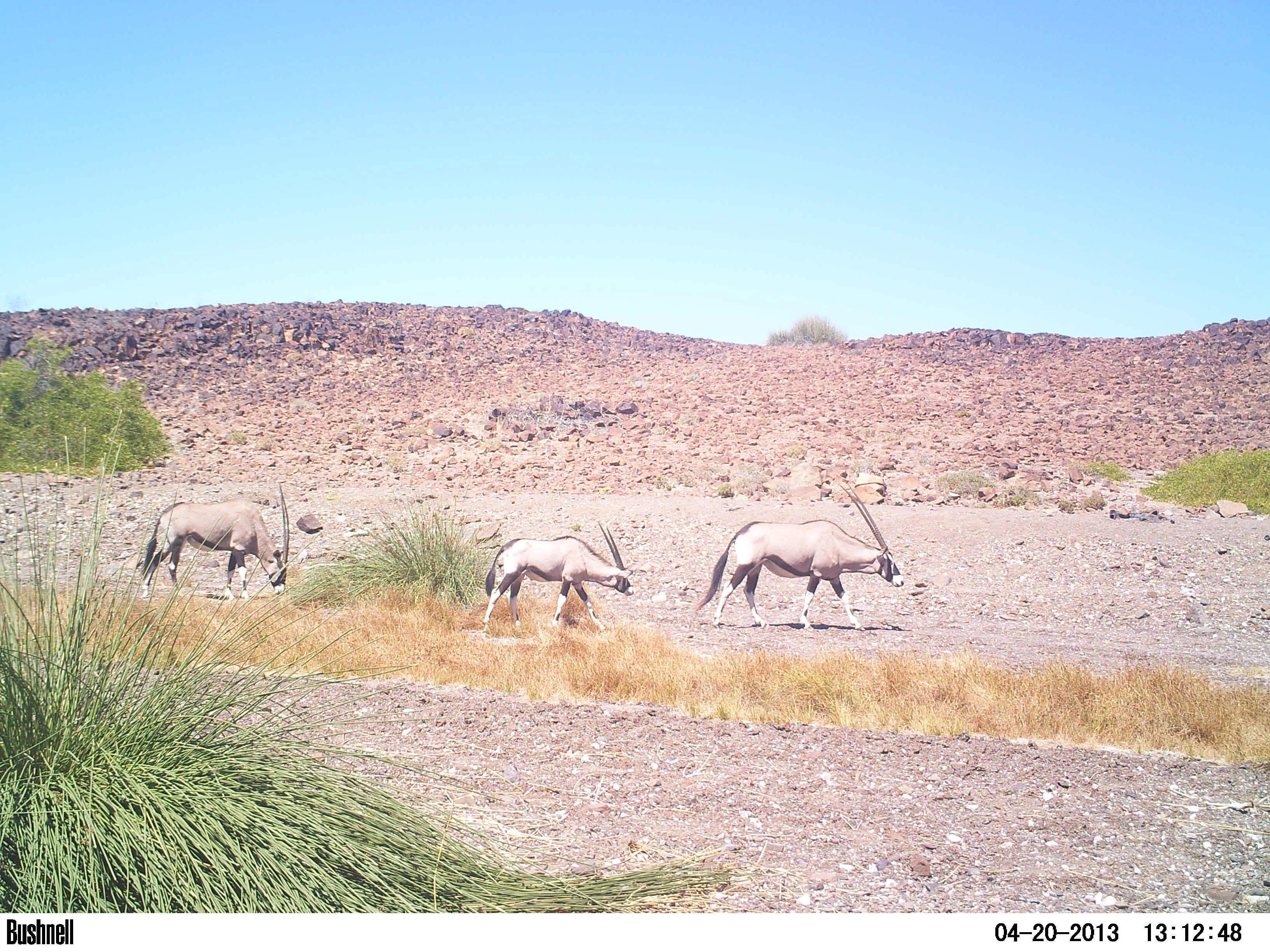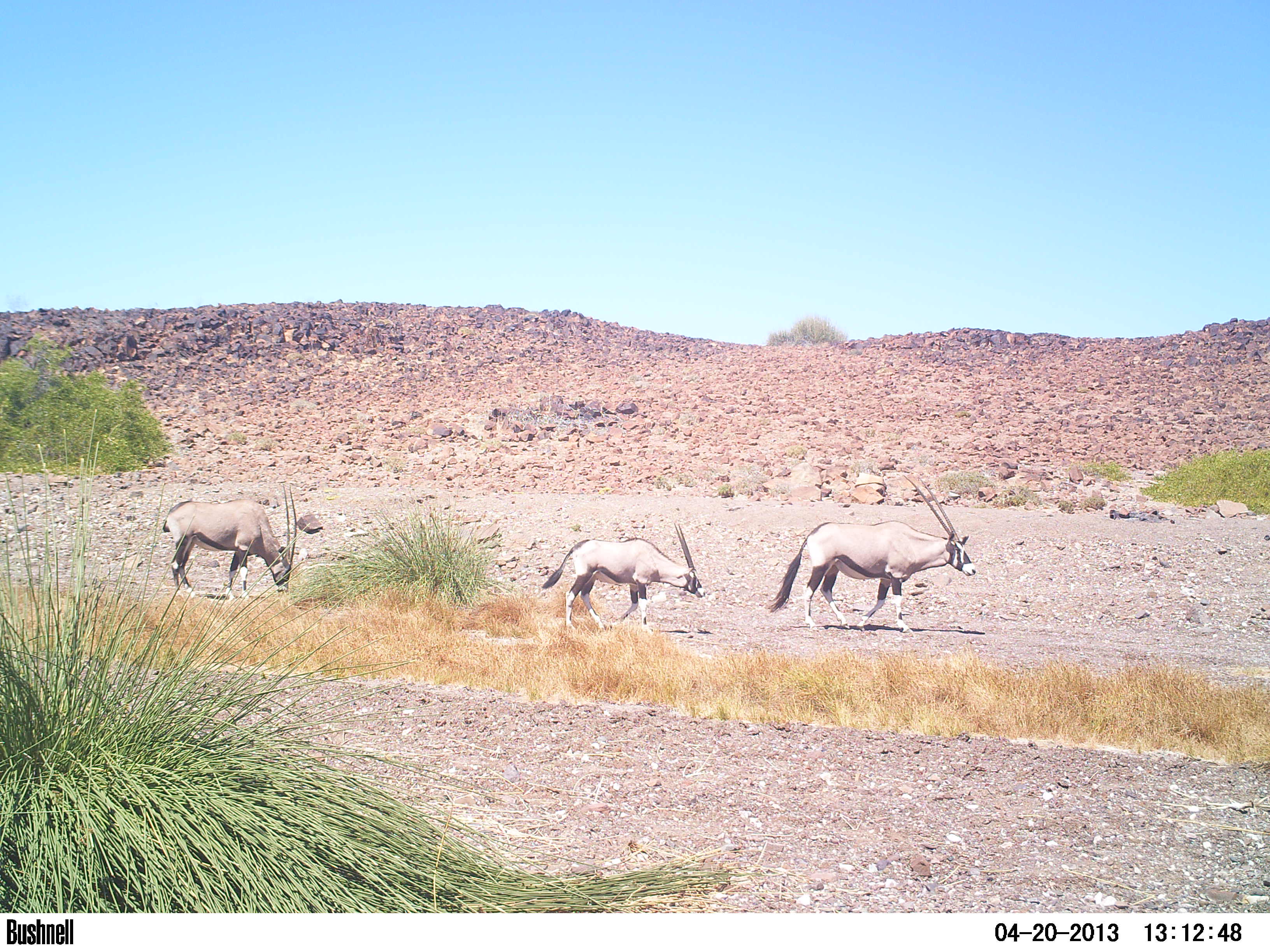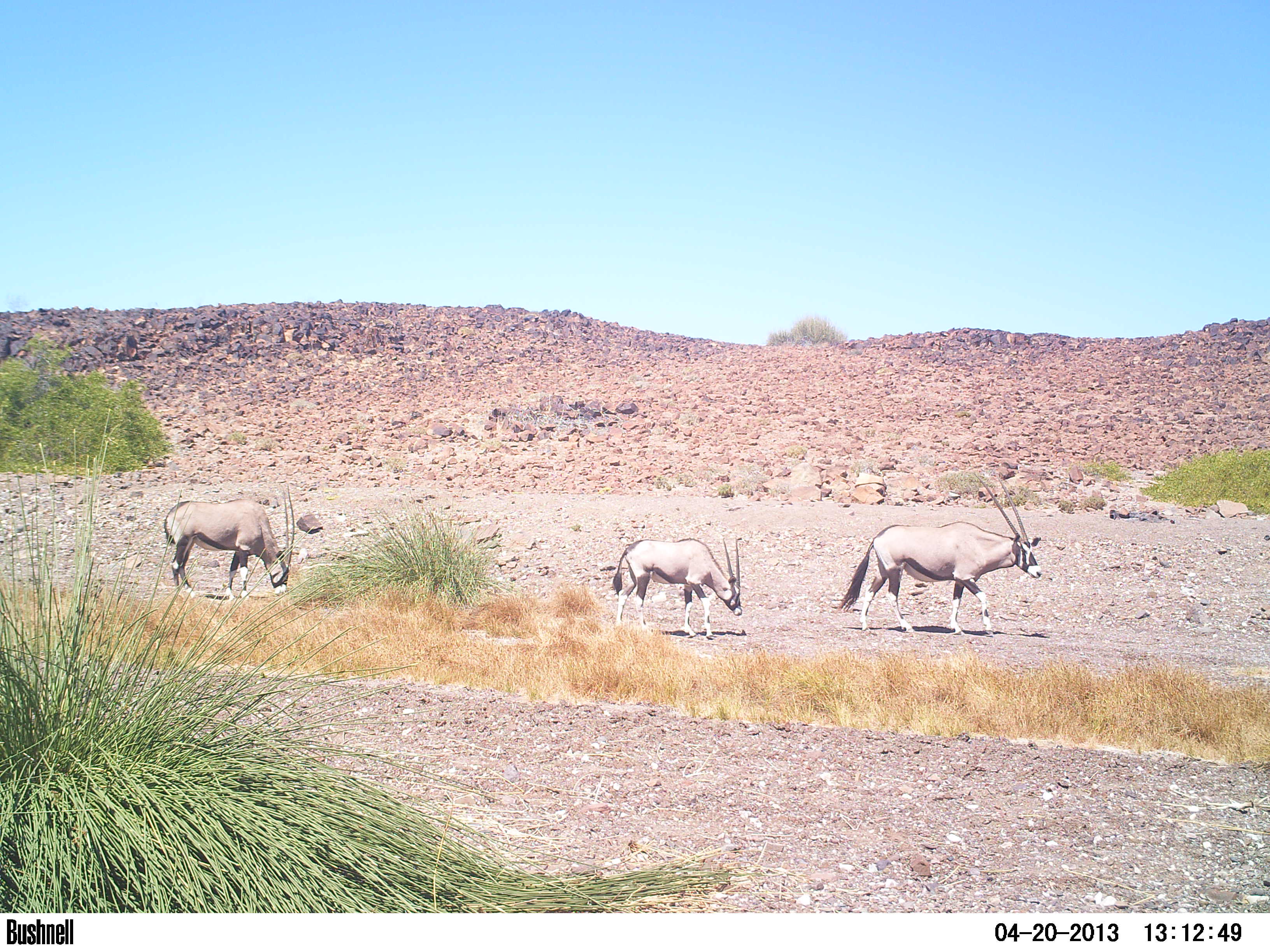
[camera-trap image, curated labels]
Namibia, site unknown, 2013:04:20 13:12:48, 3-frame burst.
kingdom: Animalia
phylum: Chordata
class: Mammalia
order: Artiodactyla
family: Bovidae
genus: Oryx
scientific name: Oryx gazella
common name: gemsbok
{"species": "Oryx gazella (gemsbok)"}